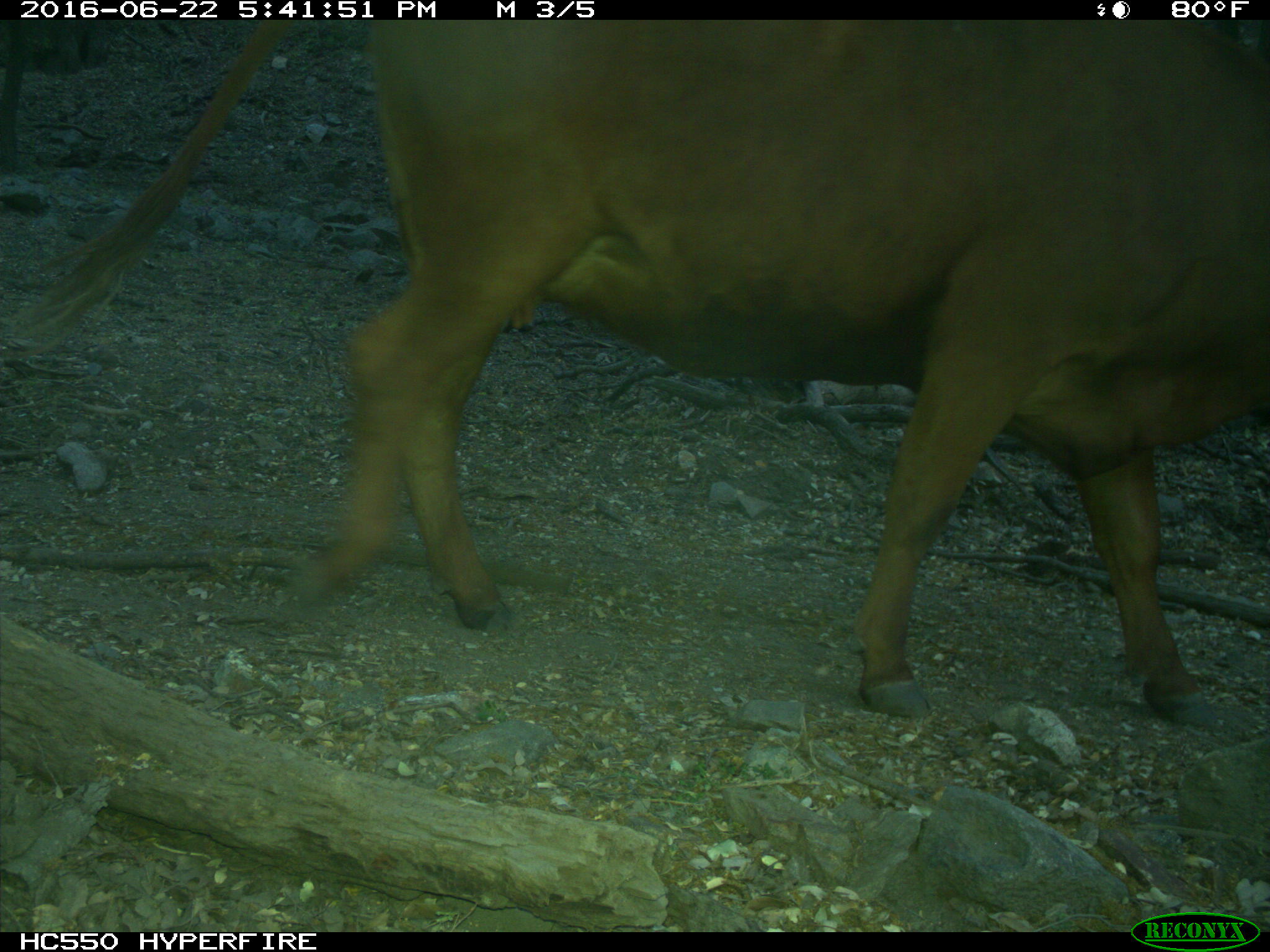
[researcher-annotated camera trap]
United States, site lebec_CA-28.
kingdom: Animalia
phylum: Chordata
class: Mammalia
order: Artiodactyla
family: Bovidae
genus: Bos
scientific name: Bos taurus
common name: domestic cow